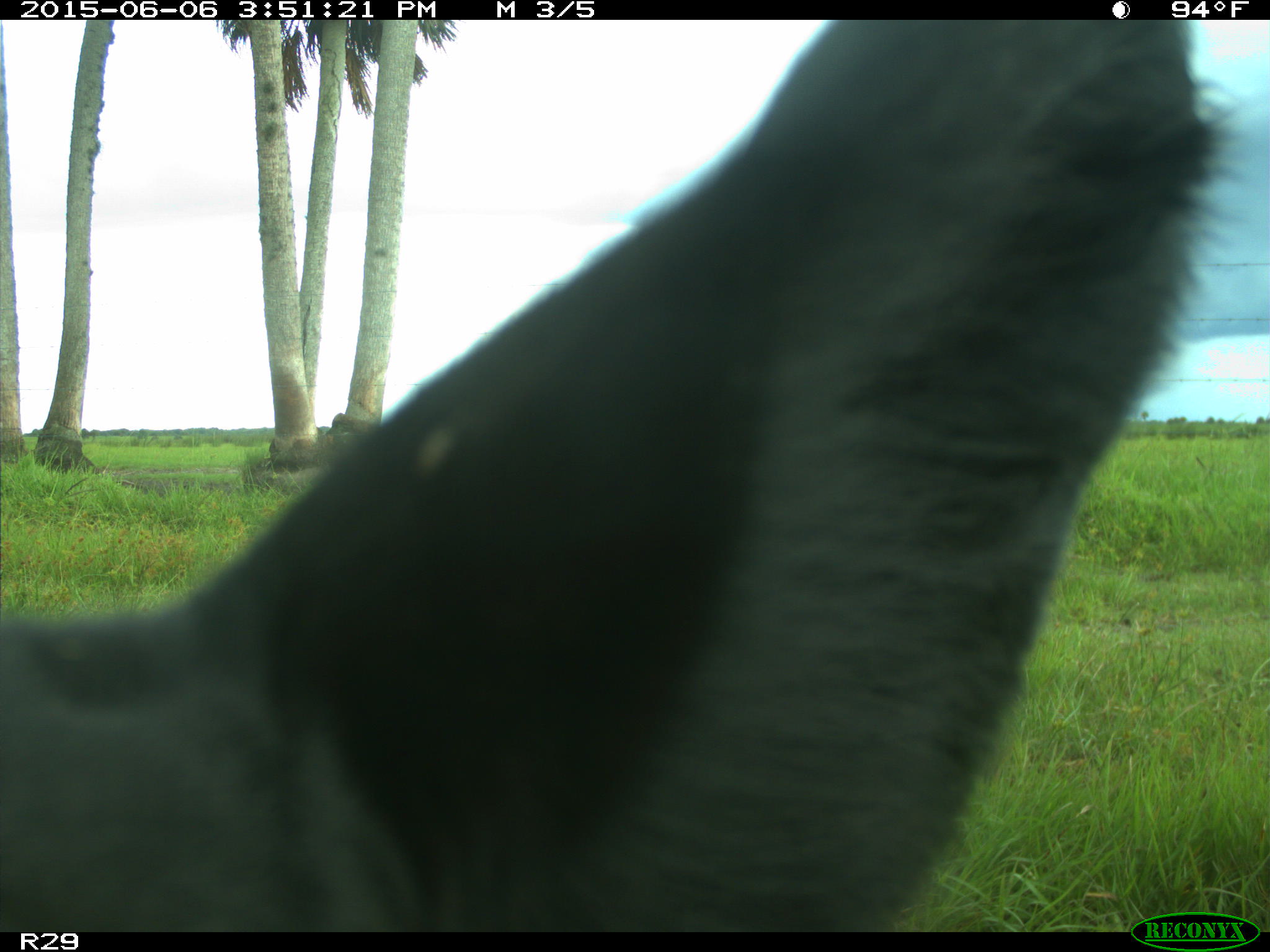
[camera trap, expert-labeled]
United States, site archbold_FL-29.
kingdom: Animalia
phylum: Chordata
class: Mammalia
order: Artiodactyla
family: Bovidae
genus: Bos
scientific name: Bos taurus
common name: domestic cow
Bos taurus (domestic cow).